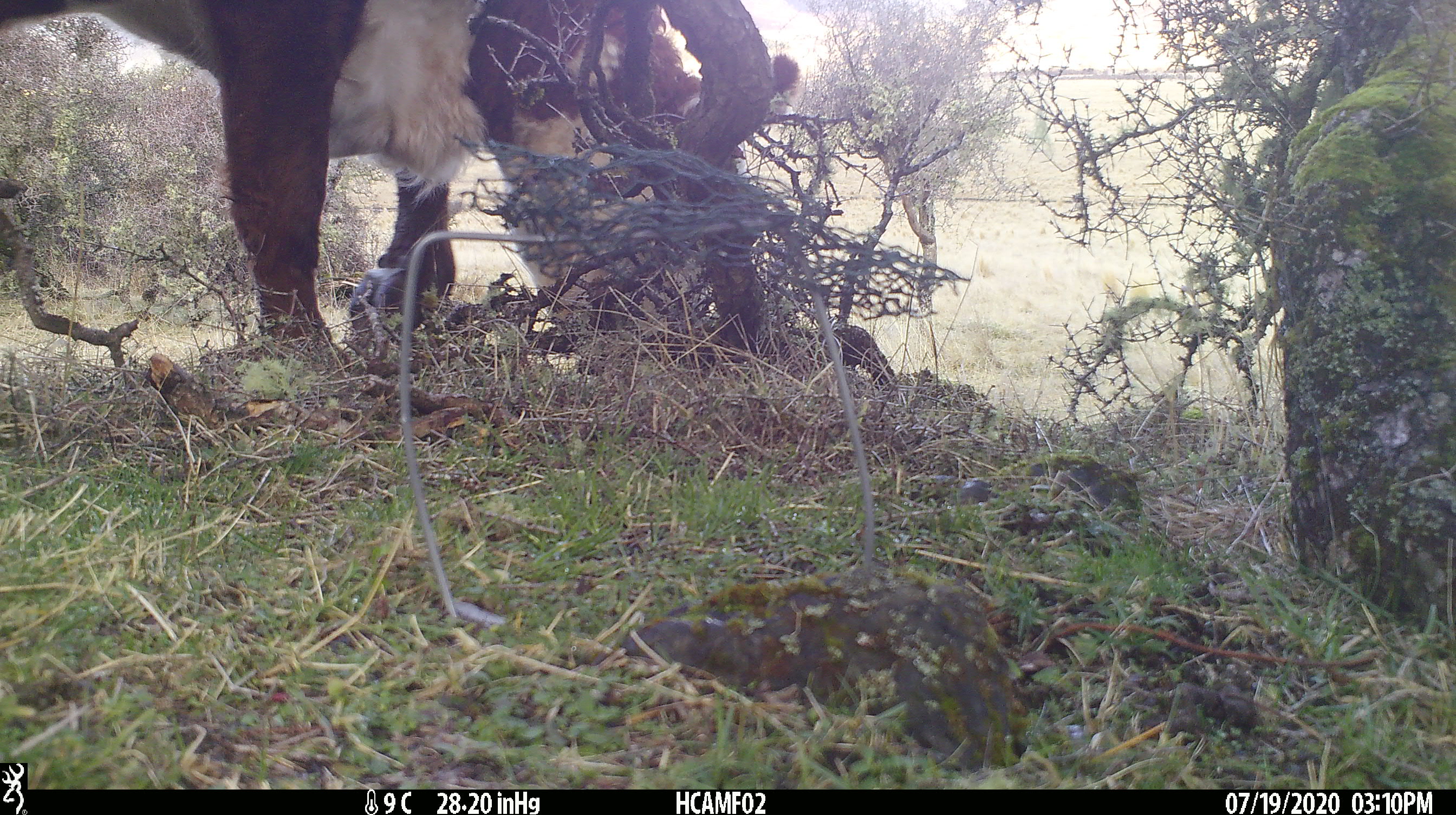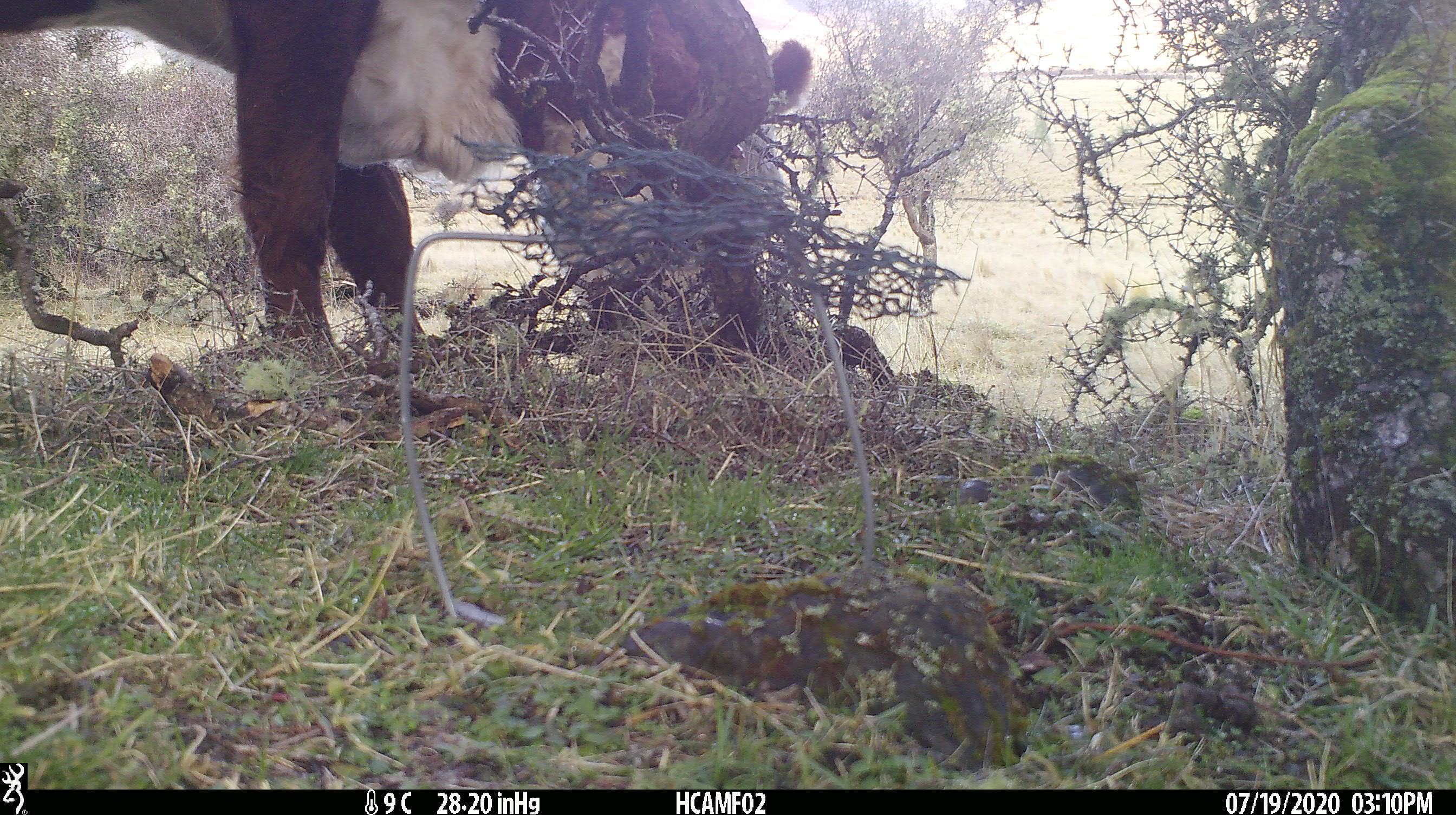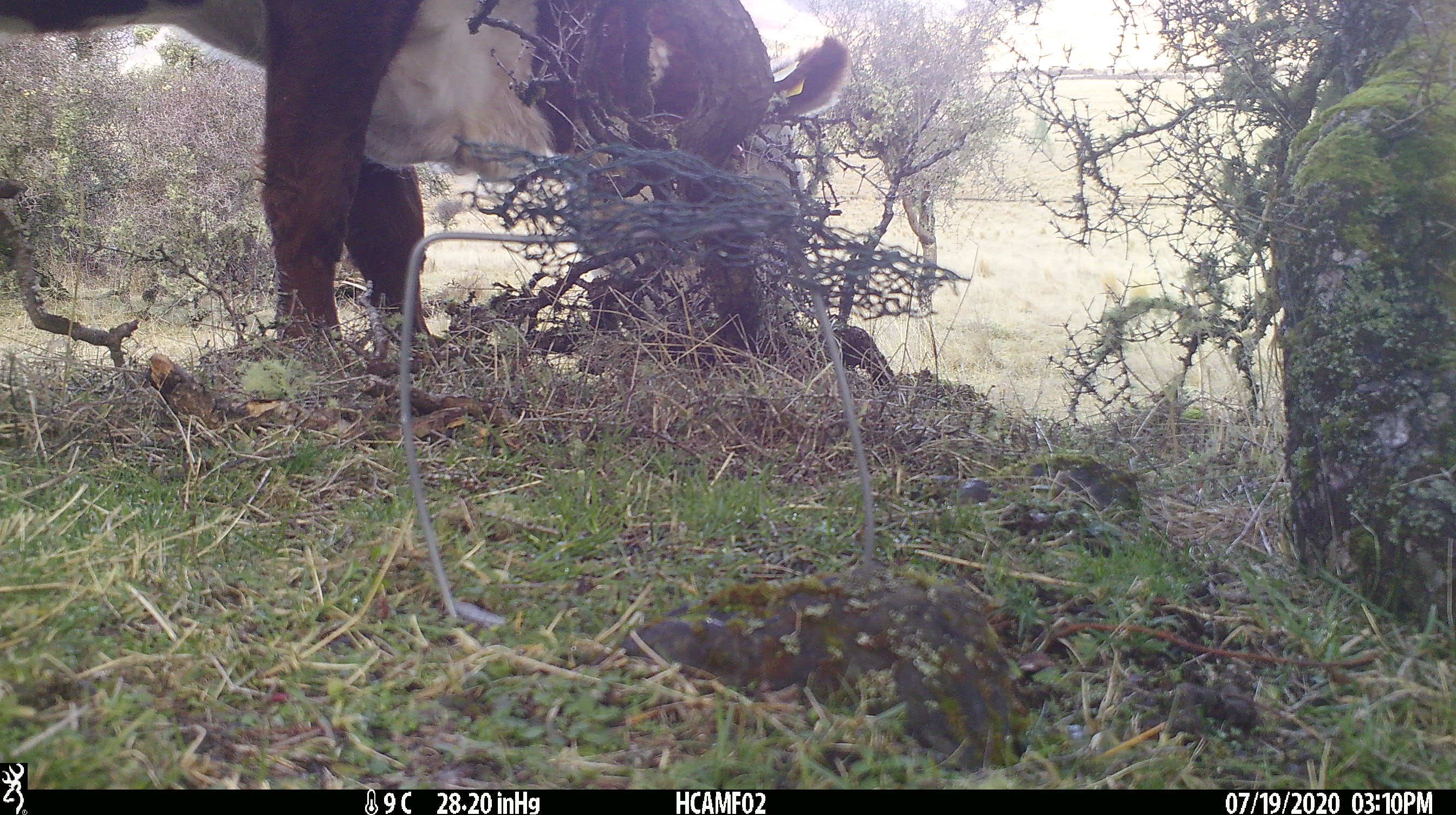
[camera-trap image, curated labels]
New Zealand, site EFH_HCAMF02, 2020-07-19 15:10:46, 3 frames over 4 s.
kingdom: Animalia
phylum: Chordata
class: Mammalia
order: Artiodactyla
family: Bovidae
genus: Bos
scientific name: Bos taurus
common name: domestic cow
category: cow